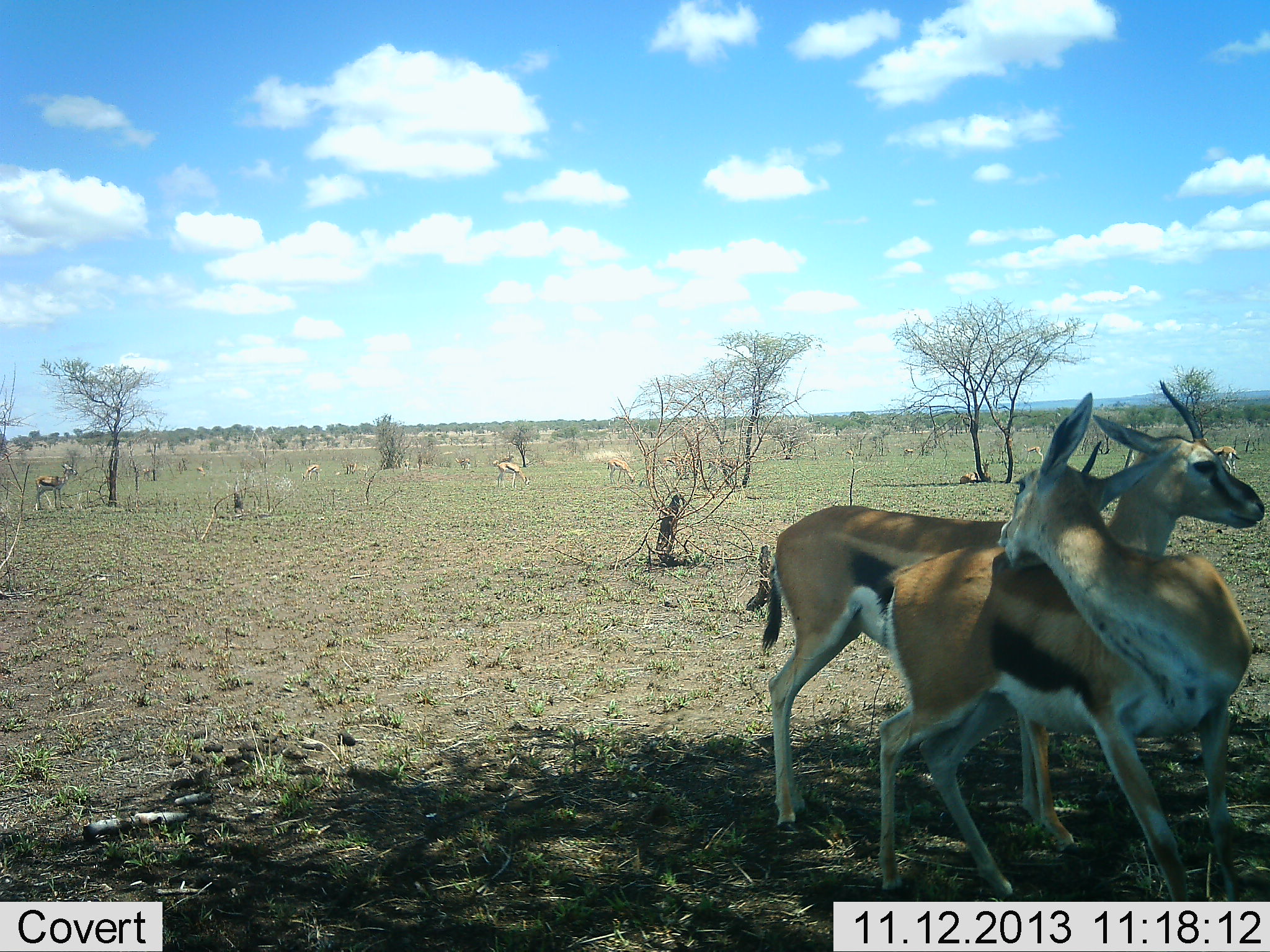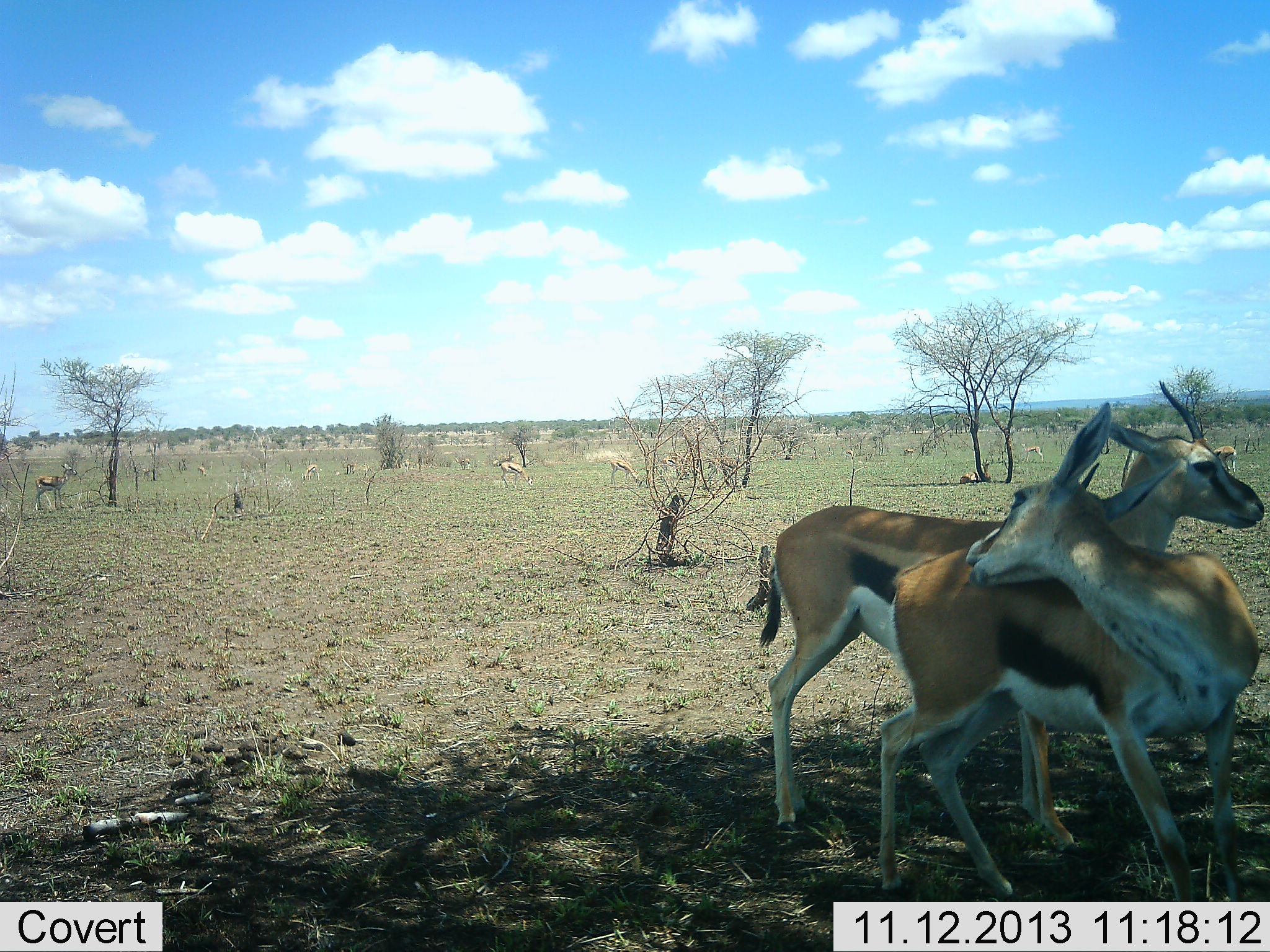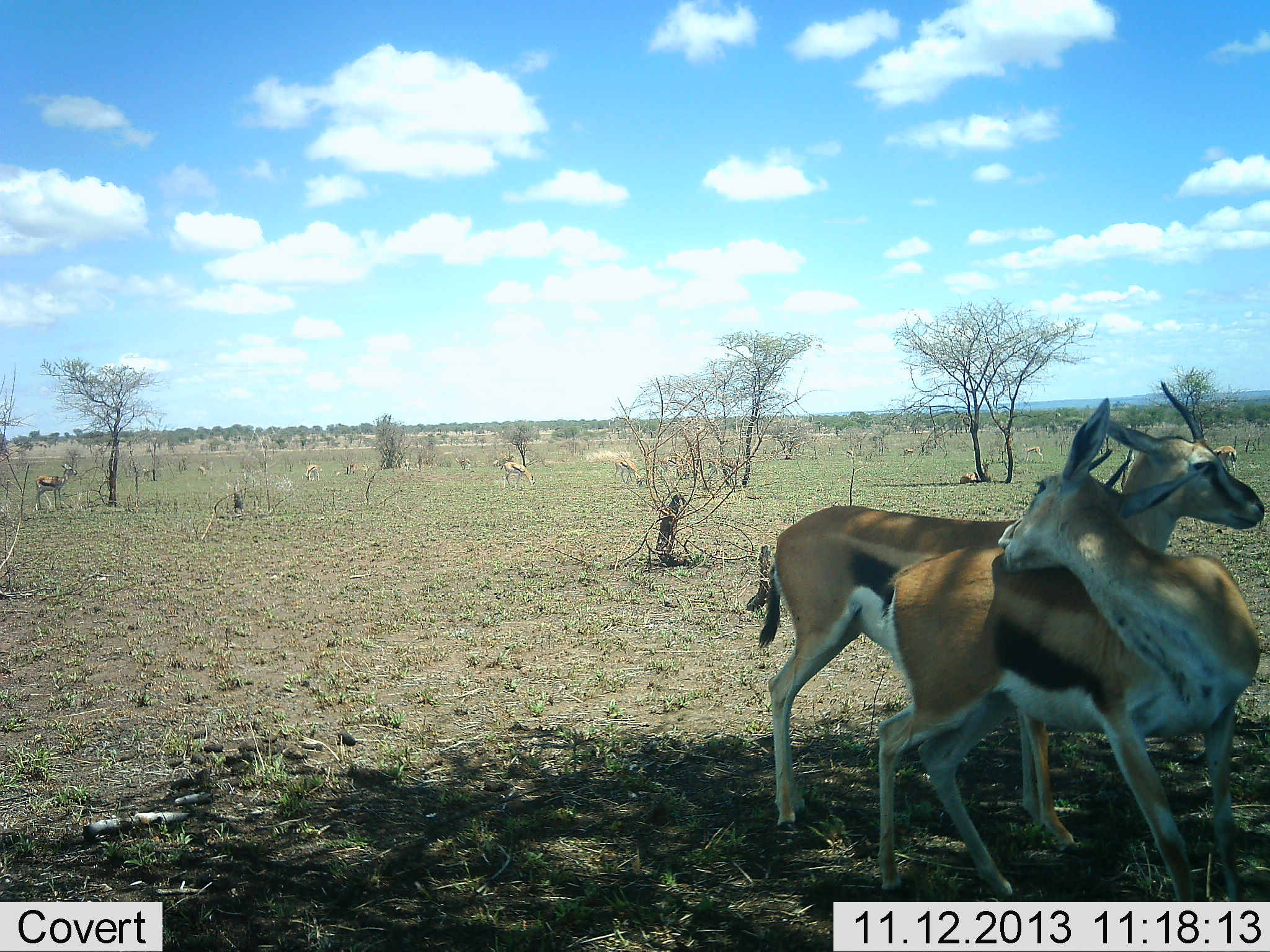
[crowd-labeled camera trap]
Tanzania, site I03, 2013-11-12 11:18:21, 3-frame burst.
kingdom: Animalia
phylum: Chordata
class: Mammalia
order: Artiodactyla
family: Bovidae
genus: Eudorcas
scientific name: Eudorcas thomsonii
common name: thomson's gazelle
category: gazellethomsons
Gazellethomsons (thomson's gazelle) (Eudorcas thomsonii), count 4. Behavior (volunteer vote fractions): standing 70%, resting 20%, moving 30%, interacting 30%. Young present (vote fraction): 0%. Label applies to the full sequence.